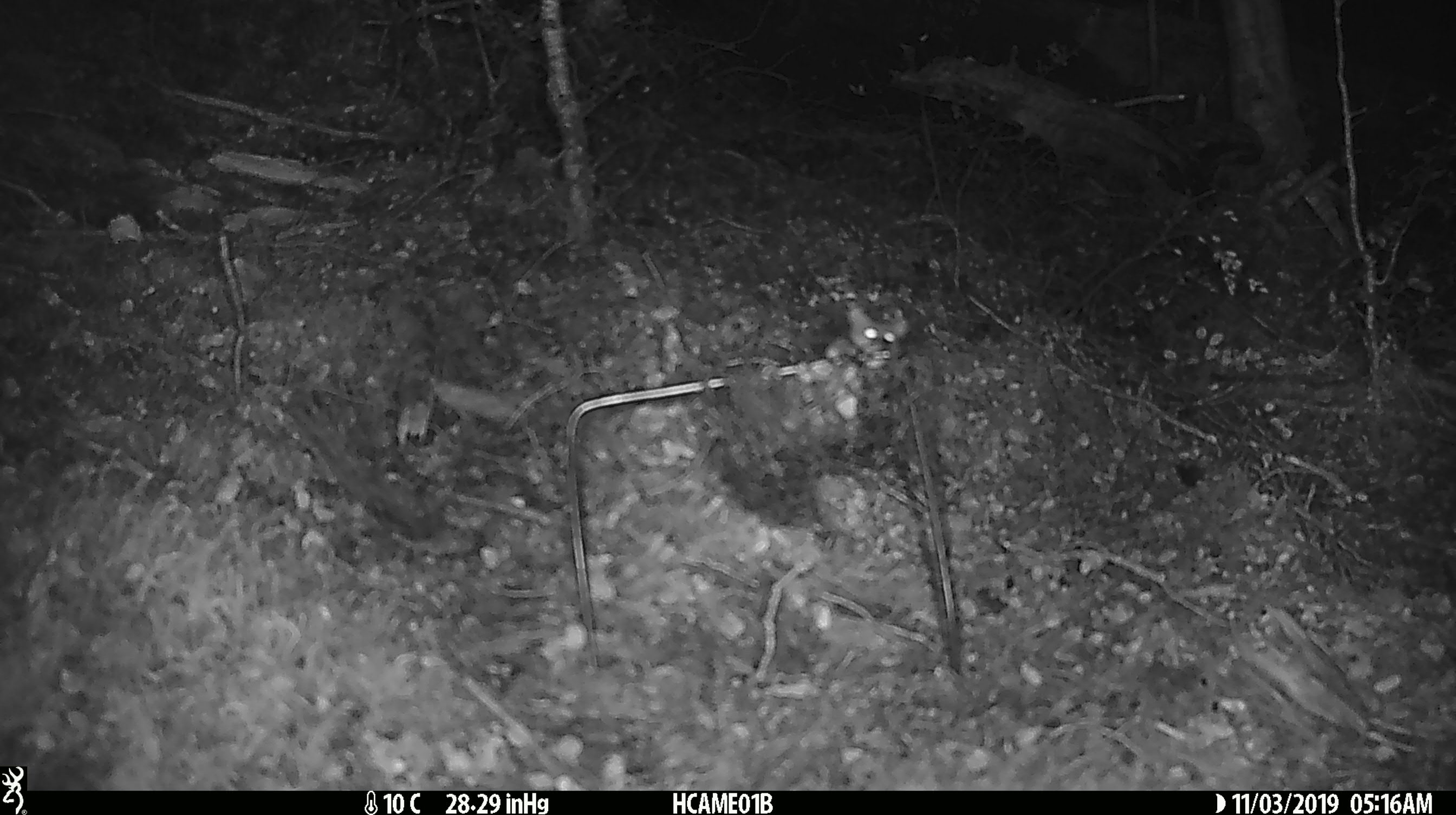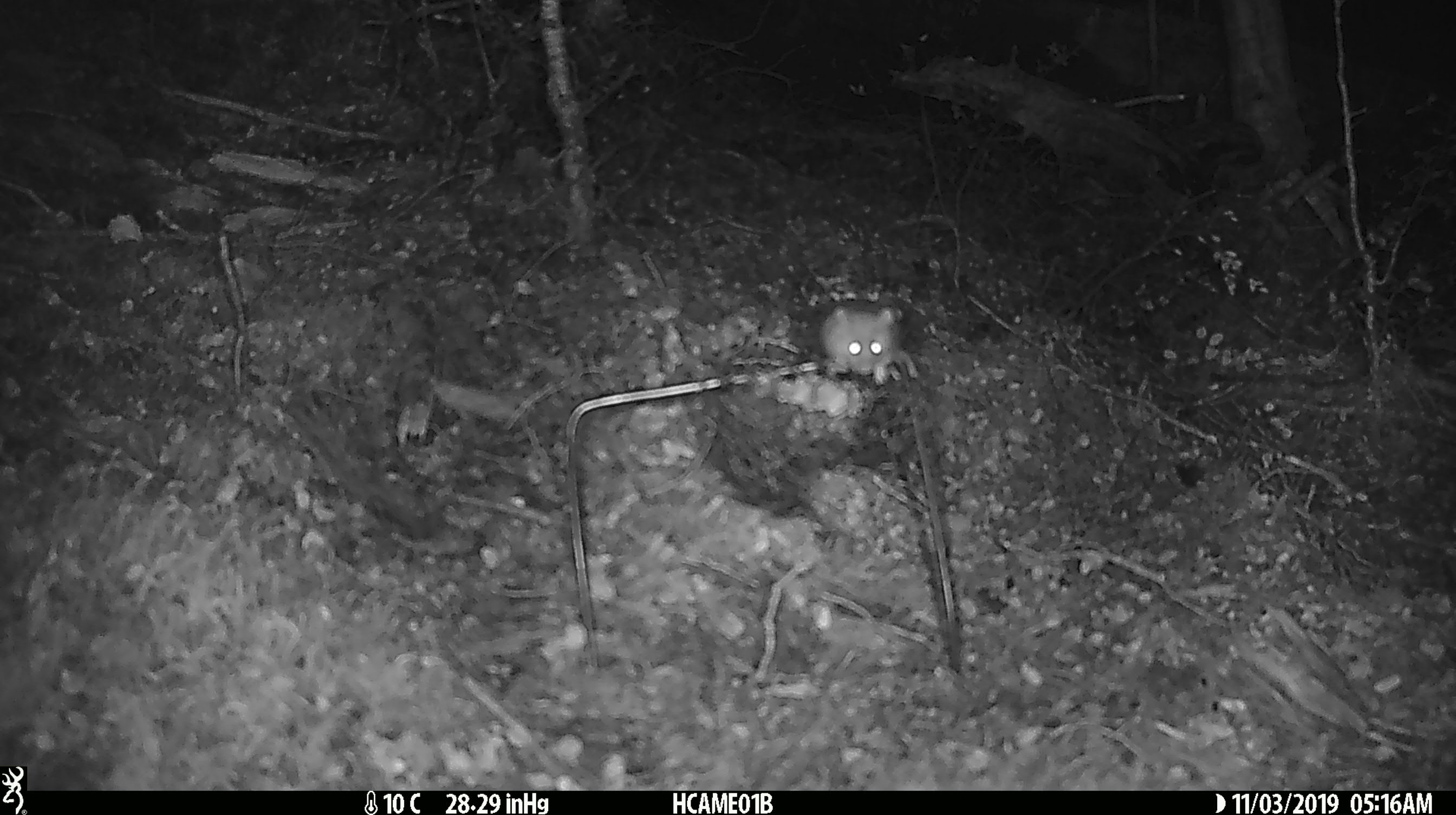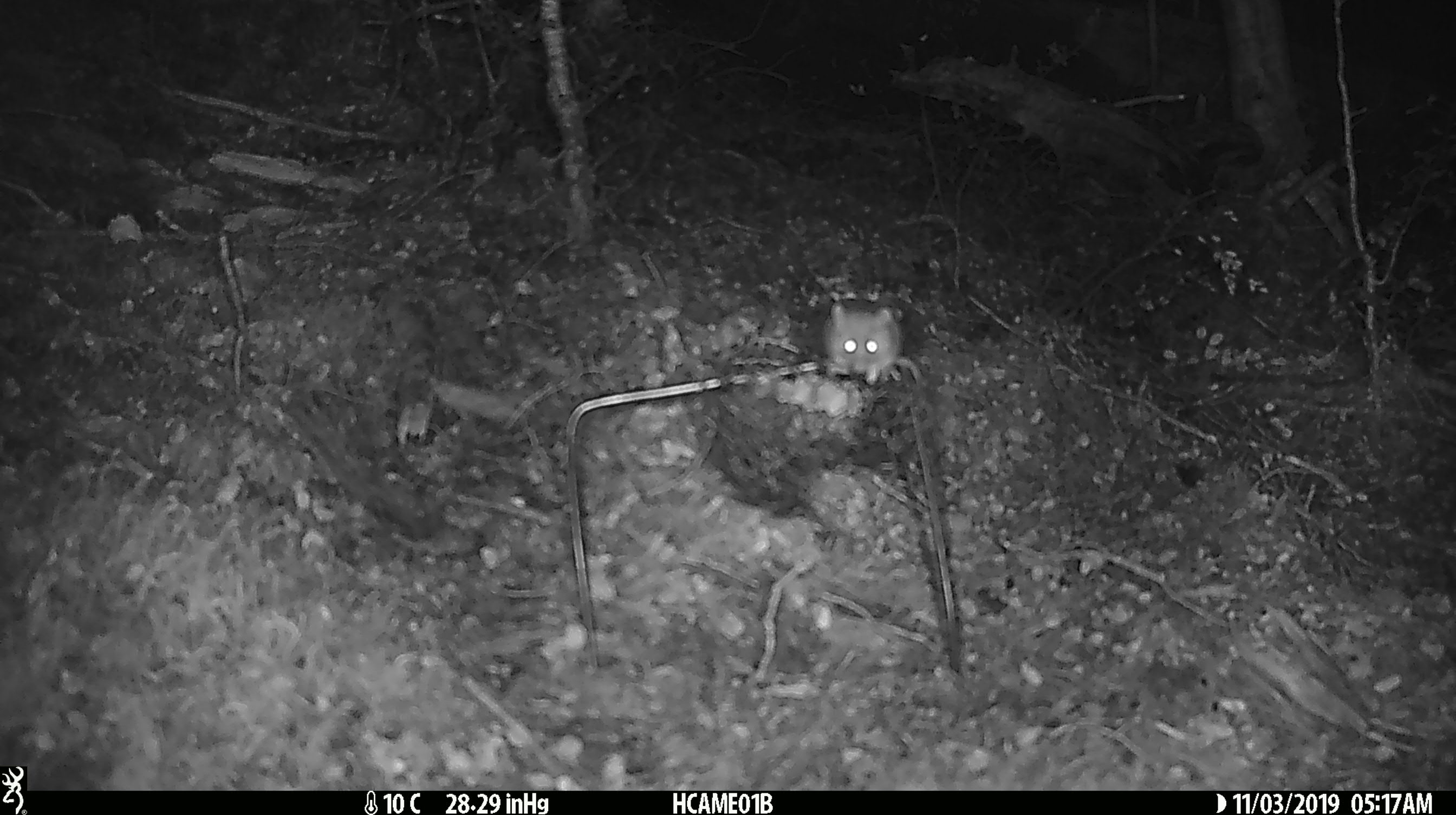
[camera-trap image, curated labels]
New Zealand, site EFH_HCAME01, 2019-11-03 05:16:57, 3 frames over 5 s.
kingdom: Animalia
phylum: Chordata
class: Mammalia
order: Rodentia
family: Muridae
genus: Mus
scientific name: Mus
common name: mouse